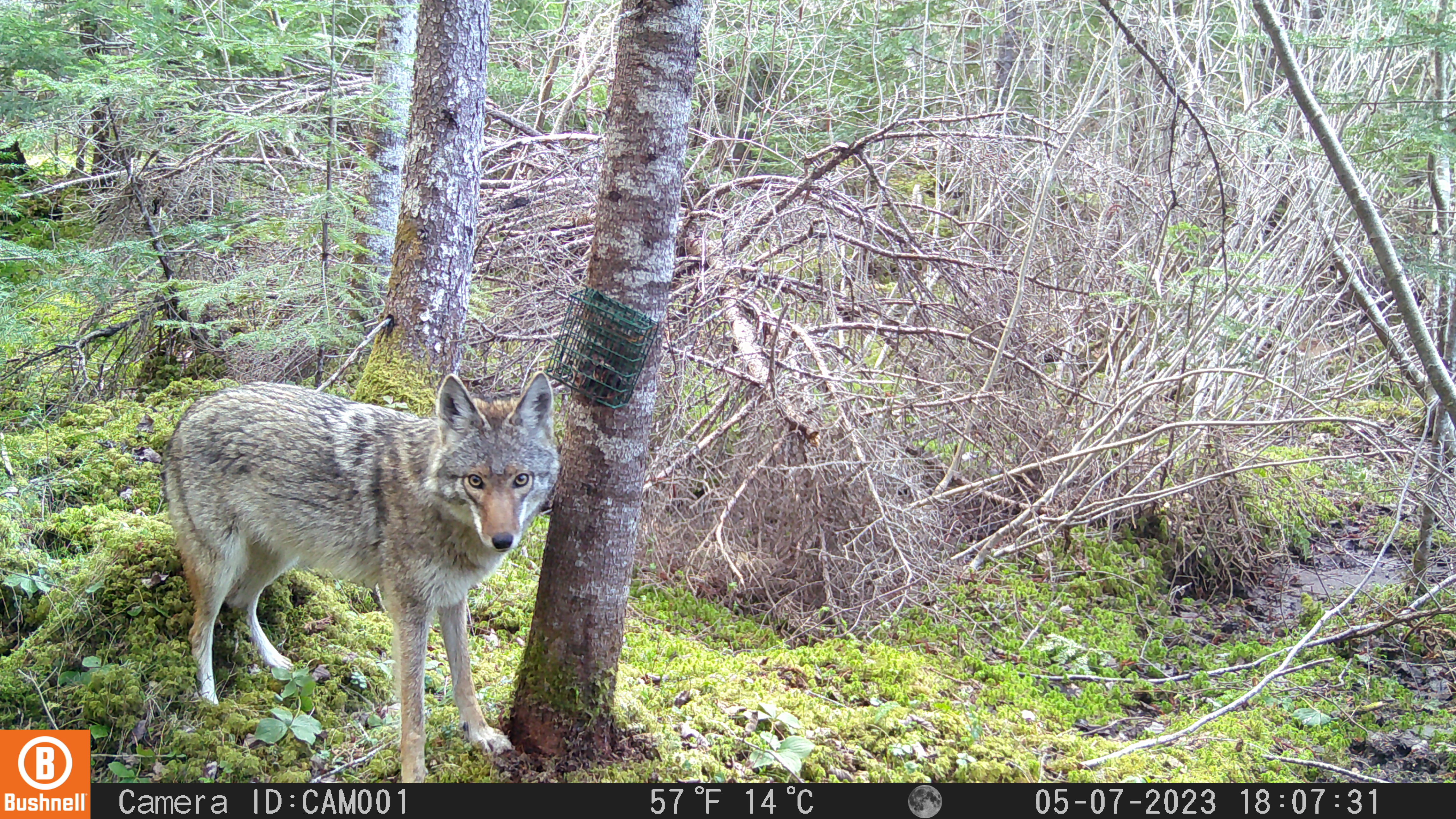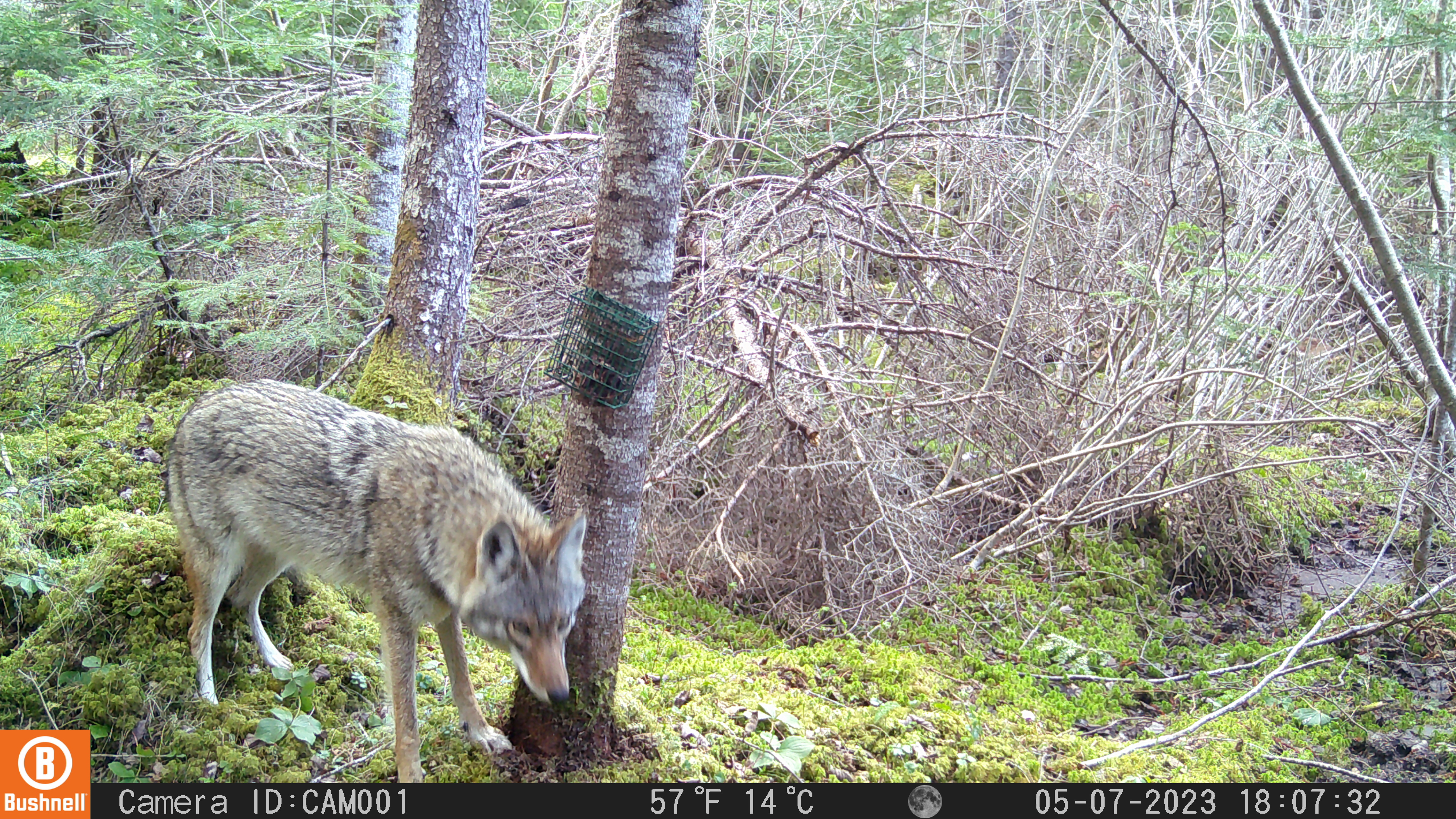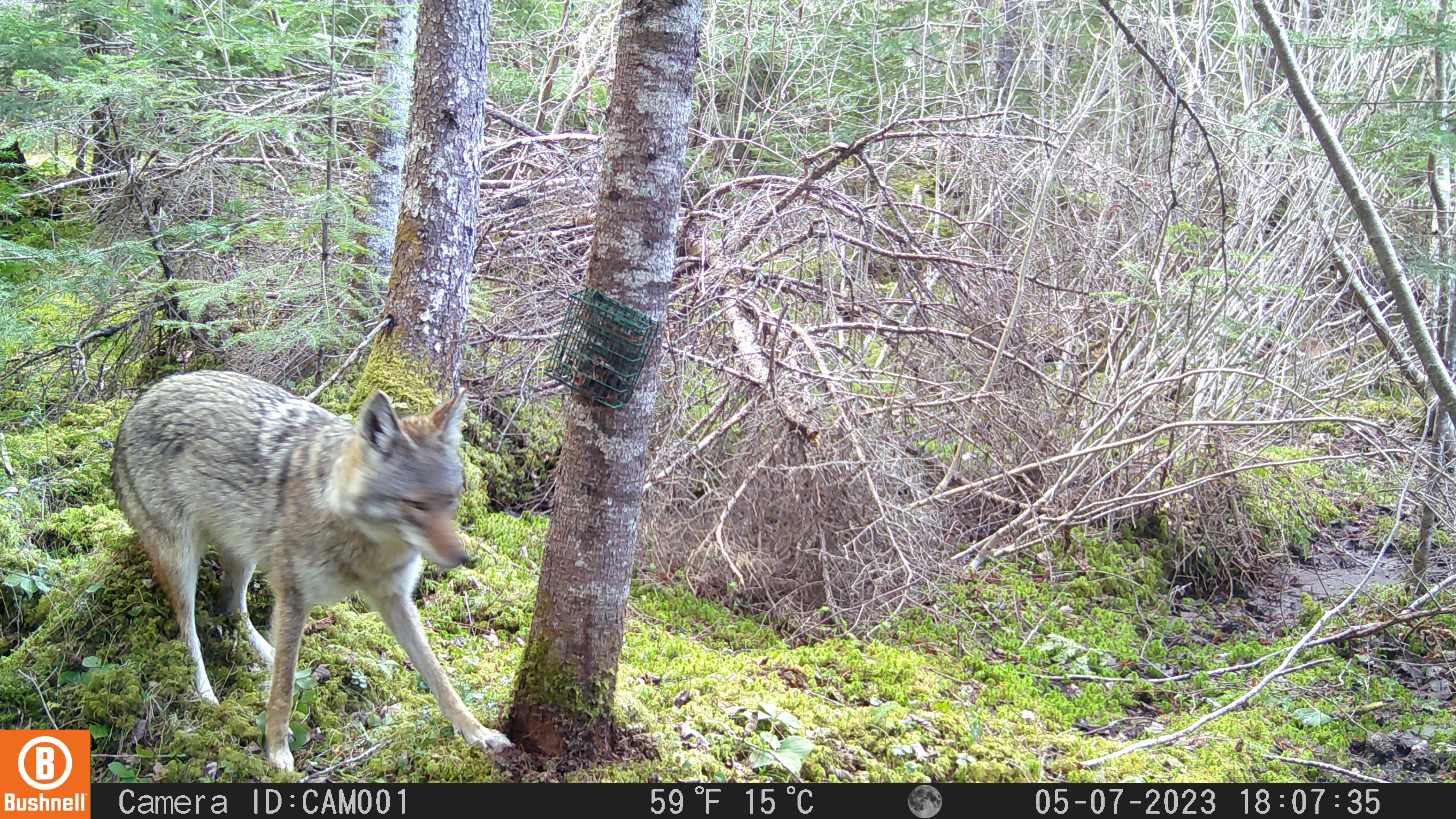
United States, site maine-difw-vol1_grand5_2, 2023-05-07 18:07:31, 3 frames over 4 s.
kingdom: Animalia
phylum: Chordata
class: Mammalia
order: Carnivora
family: Canidae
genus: Canis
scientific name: Canis latrans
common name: coyote